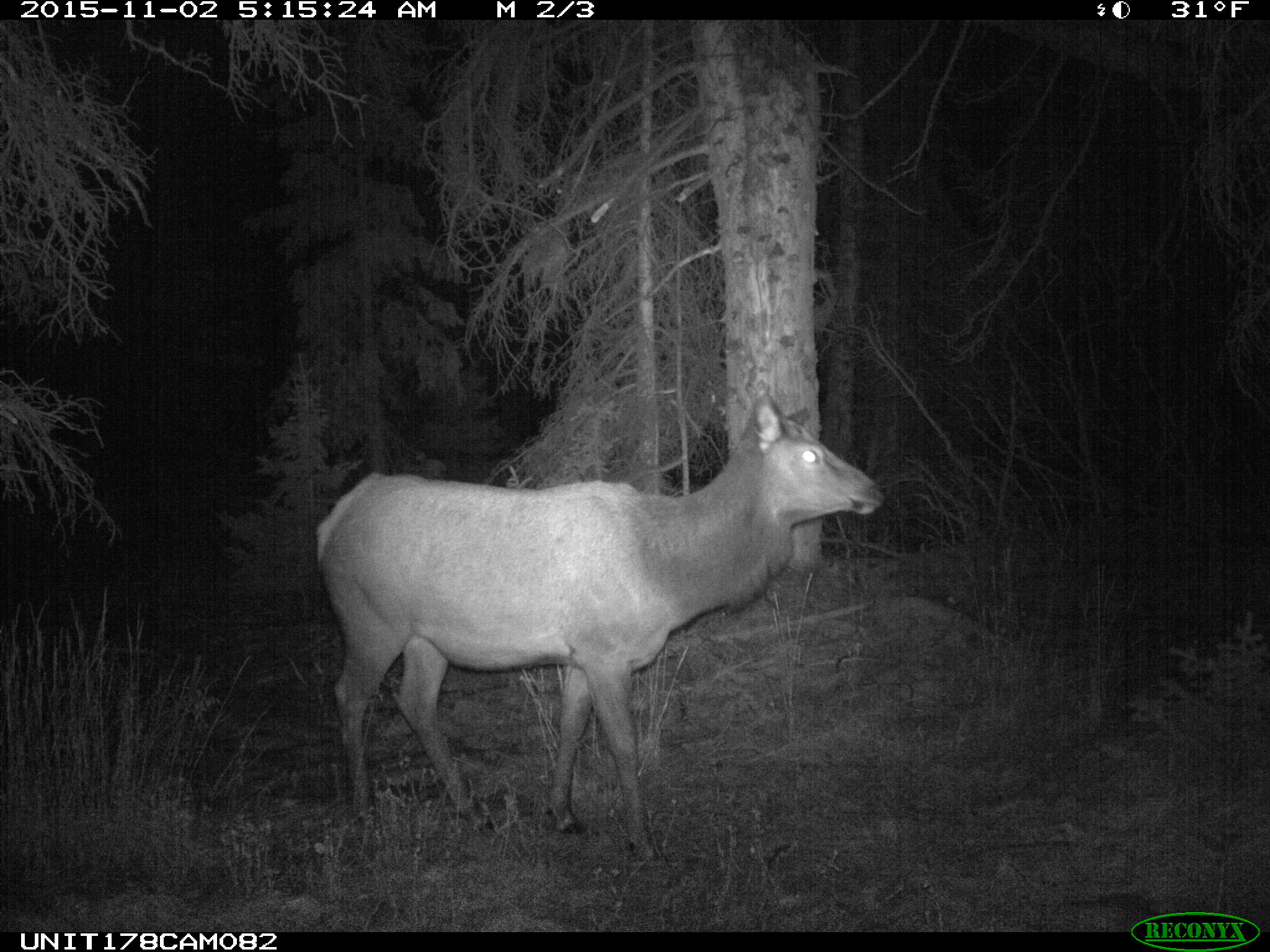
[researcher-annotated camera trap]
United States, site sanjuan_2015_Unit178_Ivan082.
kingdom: Animalia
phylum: Chordata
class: Mammalia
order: Artiodactyla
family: Cervidae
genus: Cervus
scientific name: Cervus elaphus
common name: red deer